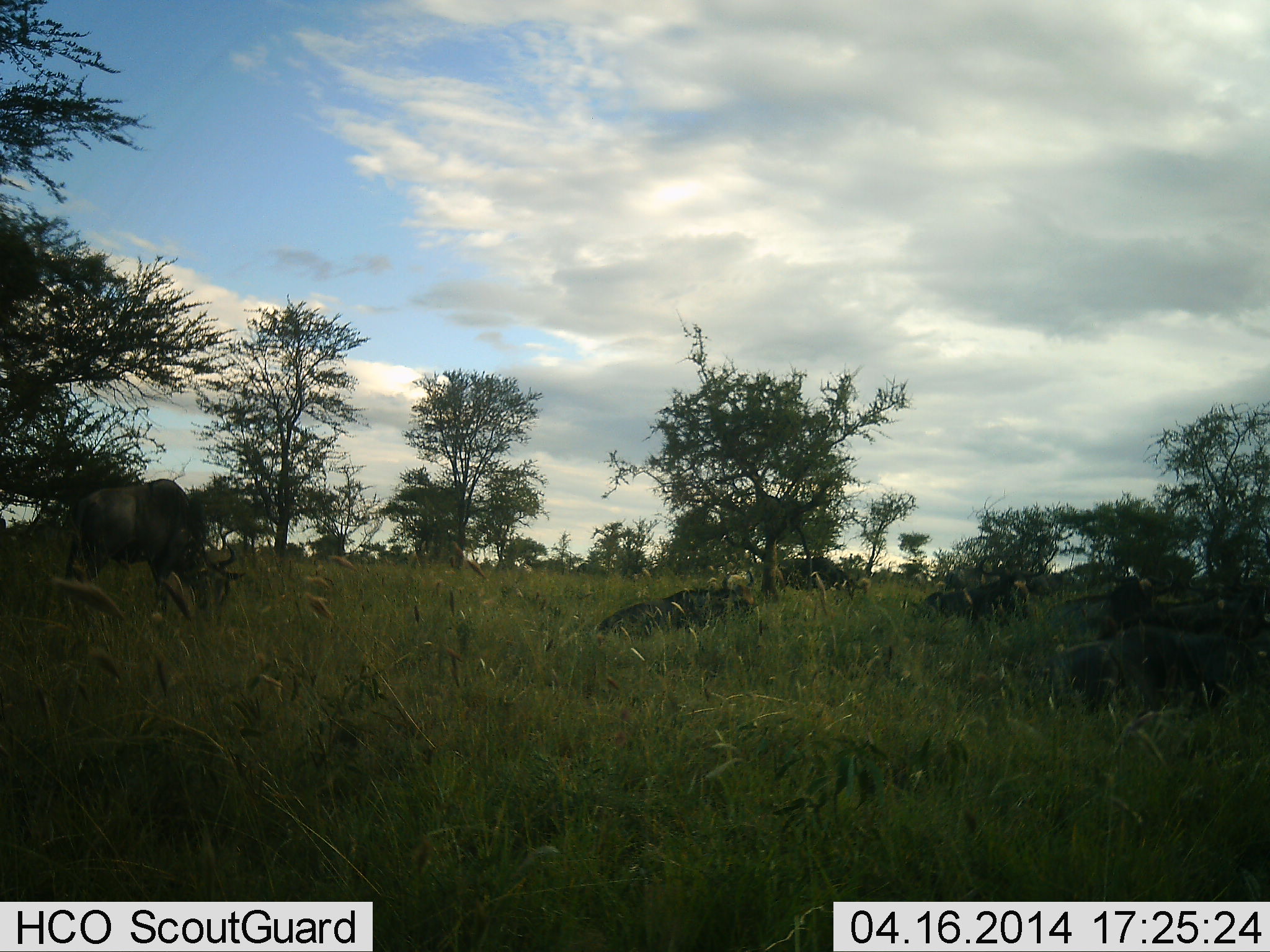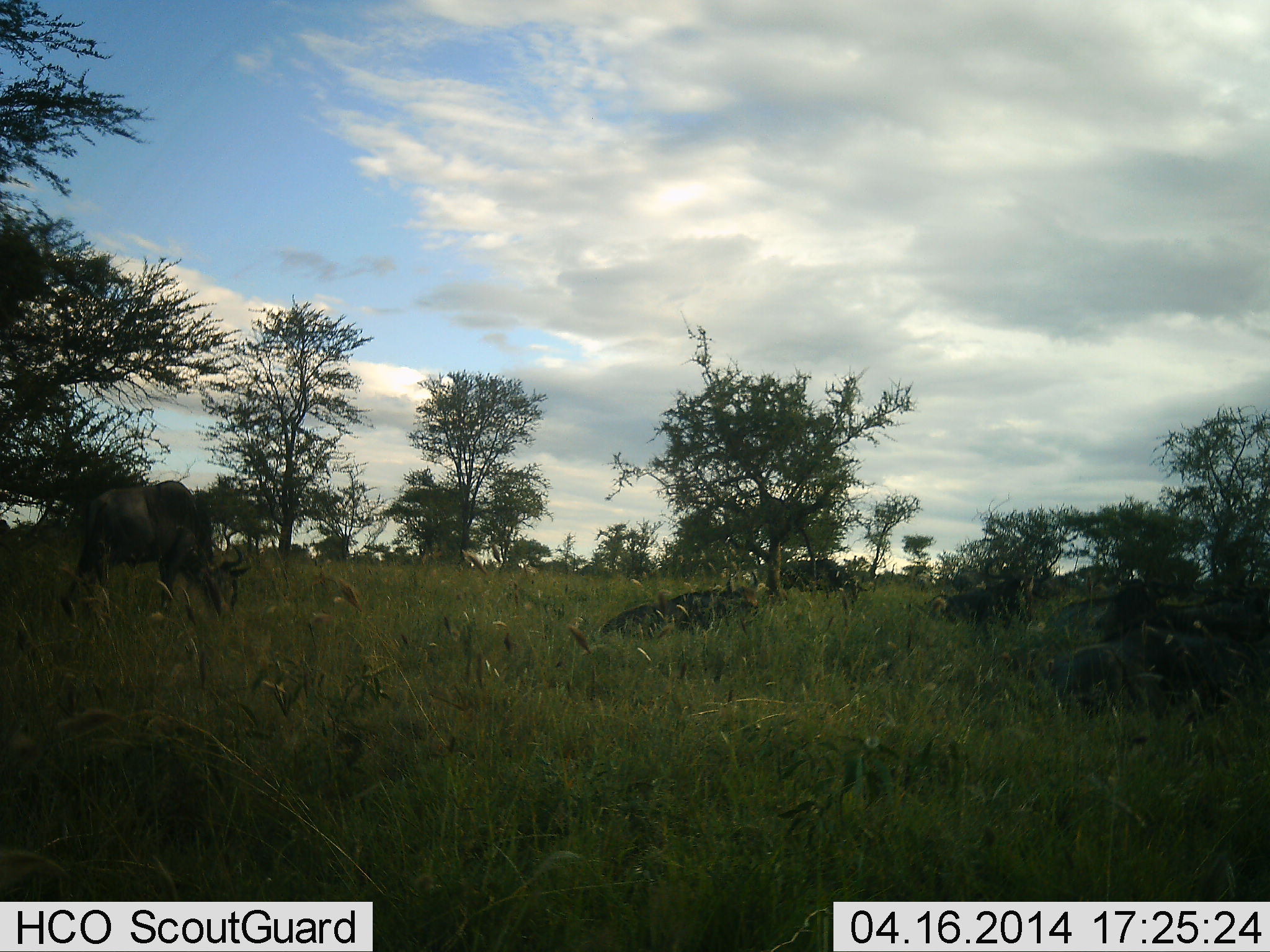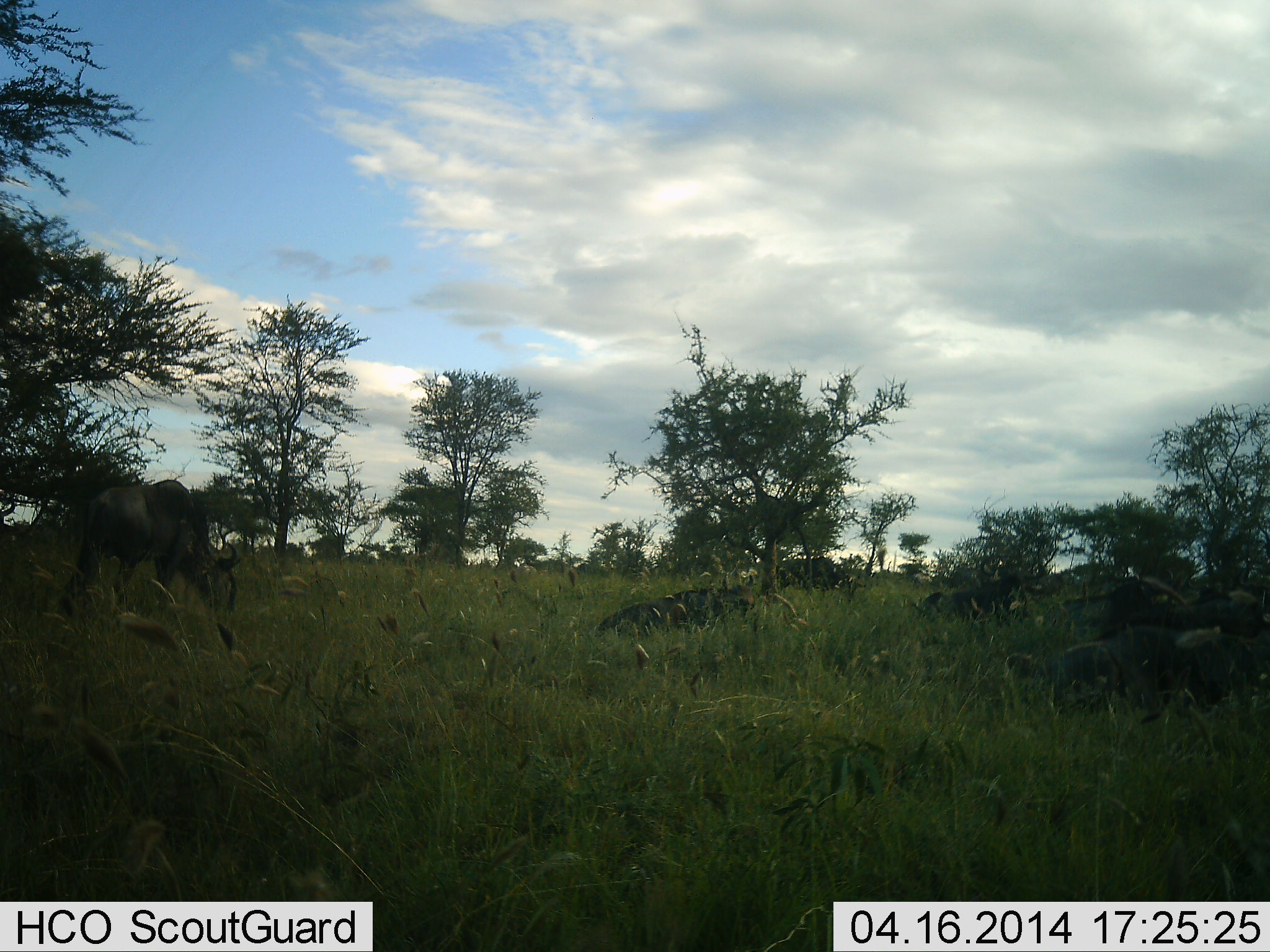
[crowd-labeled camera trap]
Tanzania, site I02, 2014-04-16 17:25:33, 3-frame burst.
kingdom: Animalia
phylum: Chordata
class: Mammalia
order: Artiodactyla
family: Bovidae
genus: Connochaetes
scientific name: Connochaetes taurinus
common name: blue wildebeest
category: wildebeest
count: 6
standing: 40%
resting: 80%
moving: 0%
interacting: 0%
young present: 0%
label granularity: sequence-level